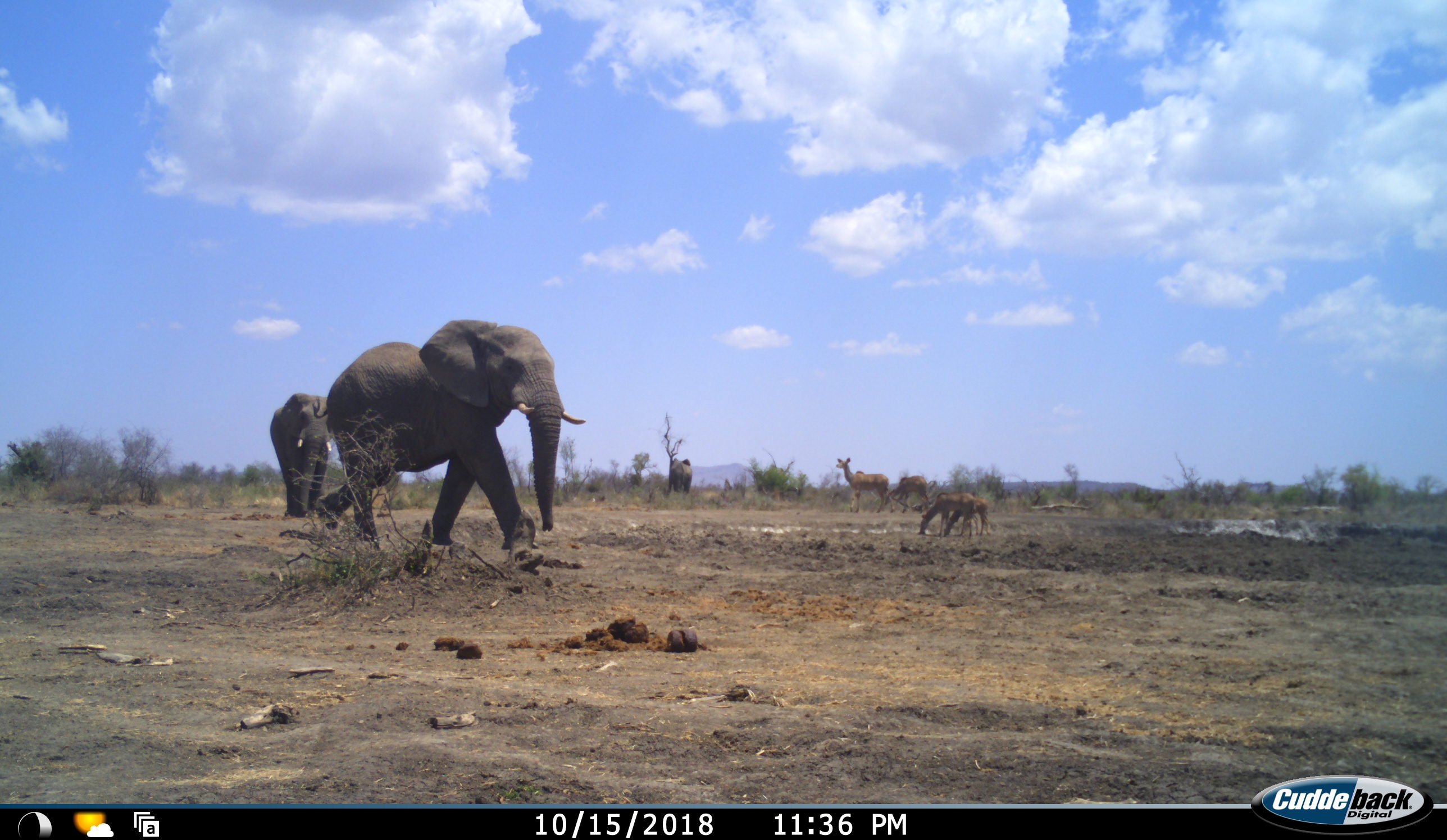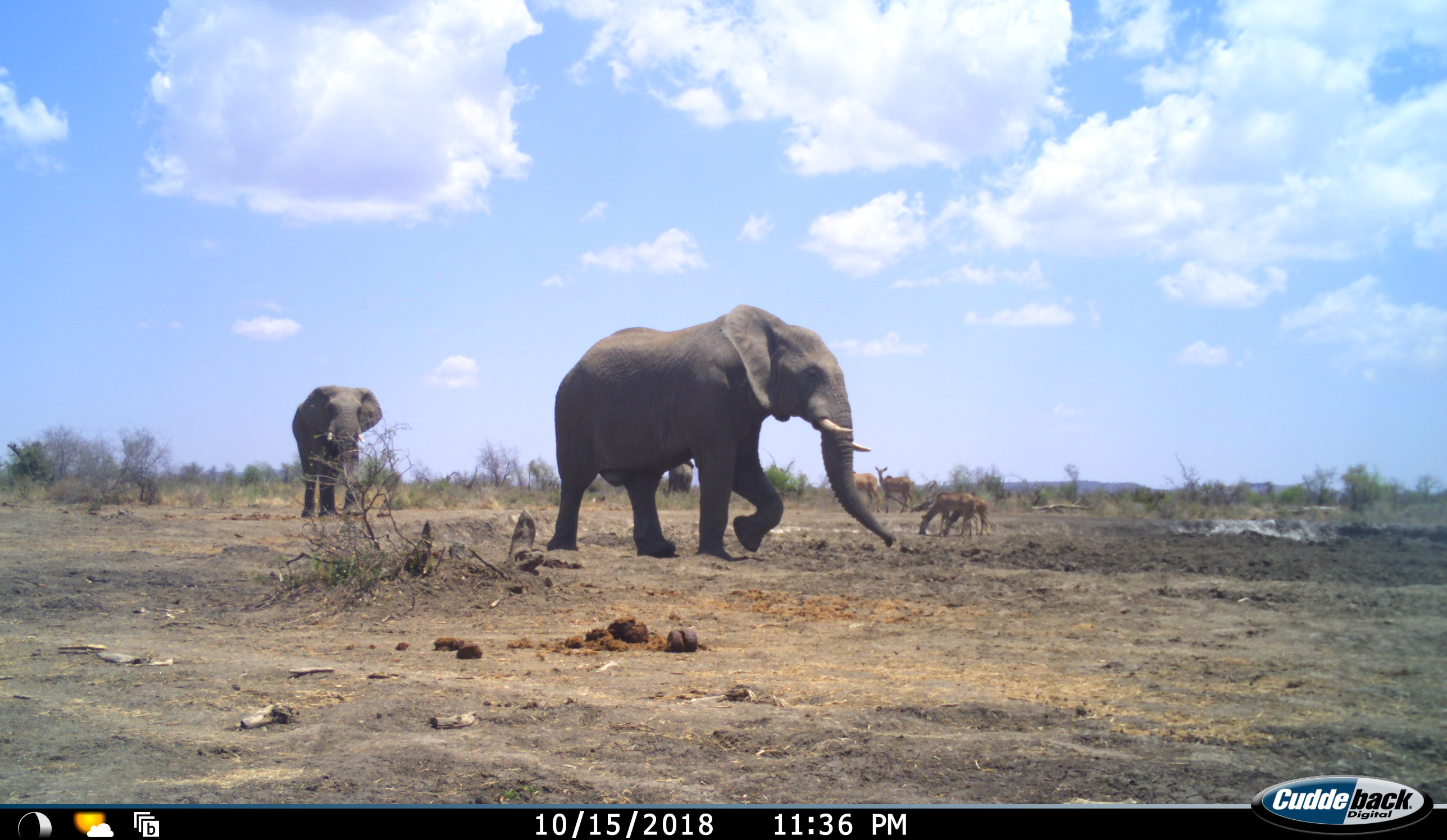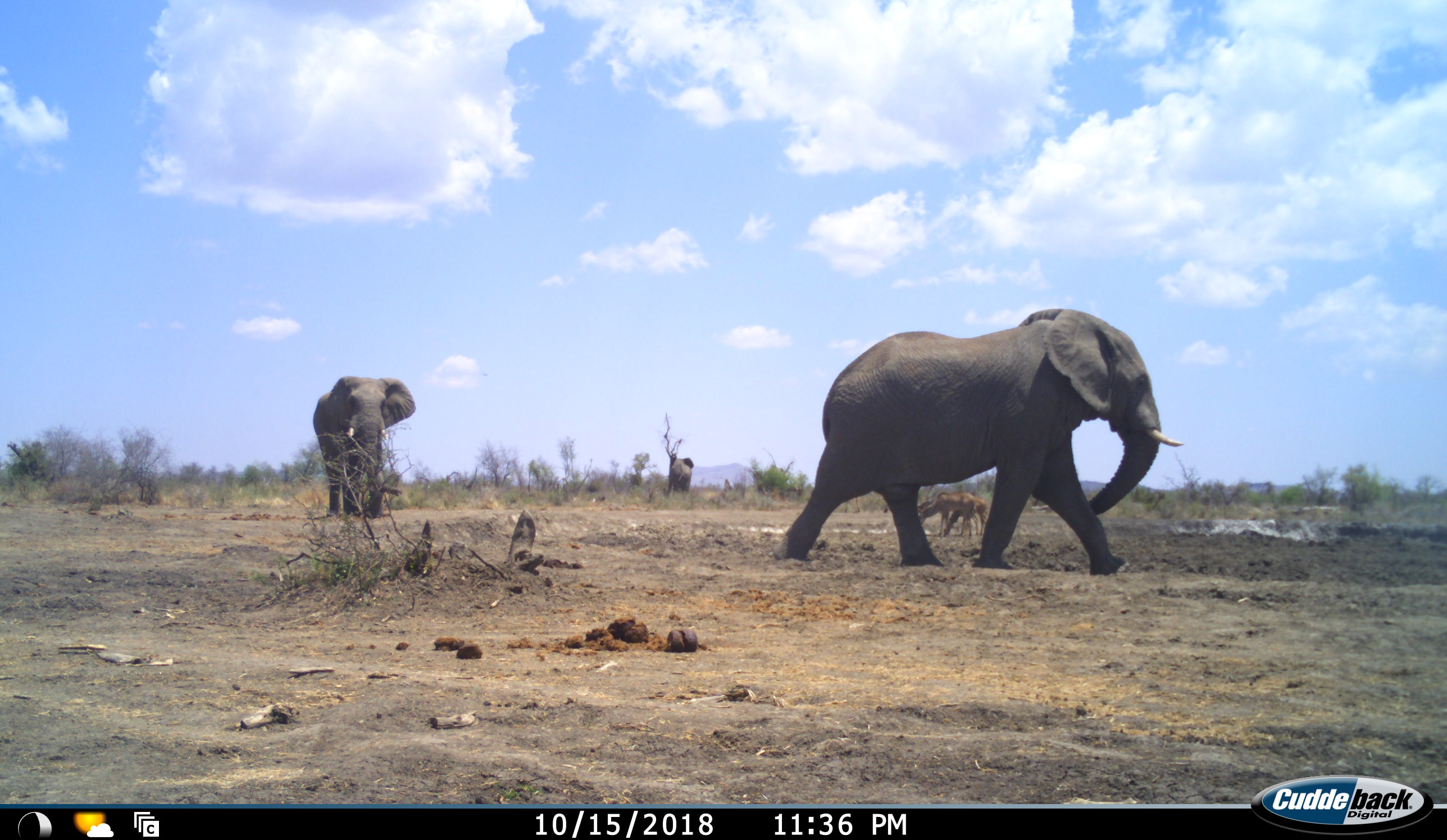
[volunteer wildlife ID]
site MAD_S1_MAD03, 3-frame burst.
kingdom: Animalia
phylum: Chordata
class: Mammalia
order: Proboscidea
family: Elephantidae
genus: Loxodonta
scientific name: Loxodonta africana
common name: african bush elephant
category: elephant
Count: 3.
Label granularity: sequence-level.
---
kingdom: Animalia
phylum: Chordata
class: Mammalia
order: Artiodactyla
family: Bovidae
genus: Tragelaphus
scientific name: Tragelaphus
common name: kudu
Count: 4.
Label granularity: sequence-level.